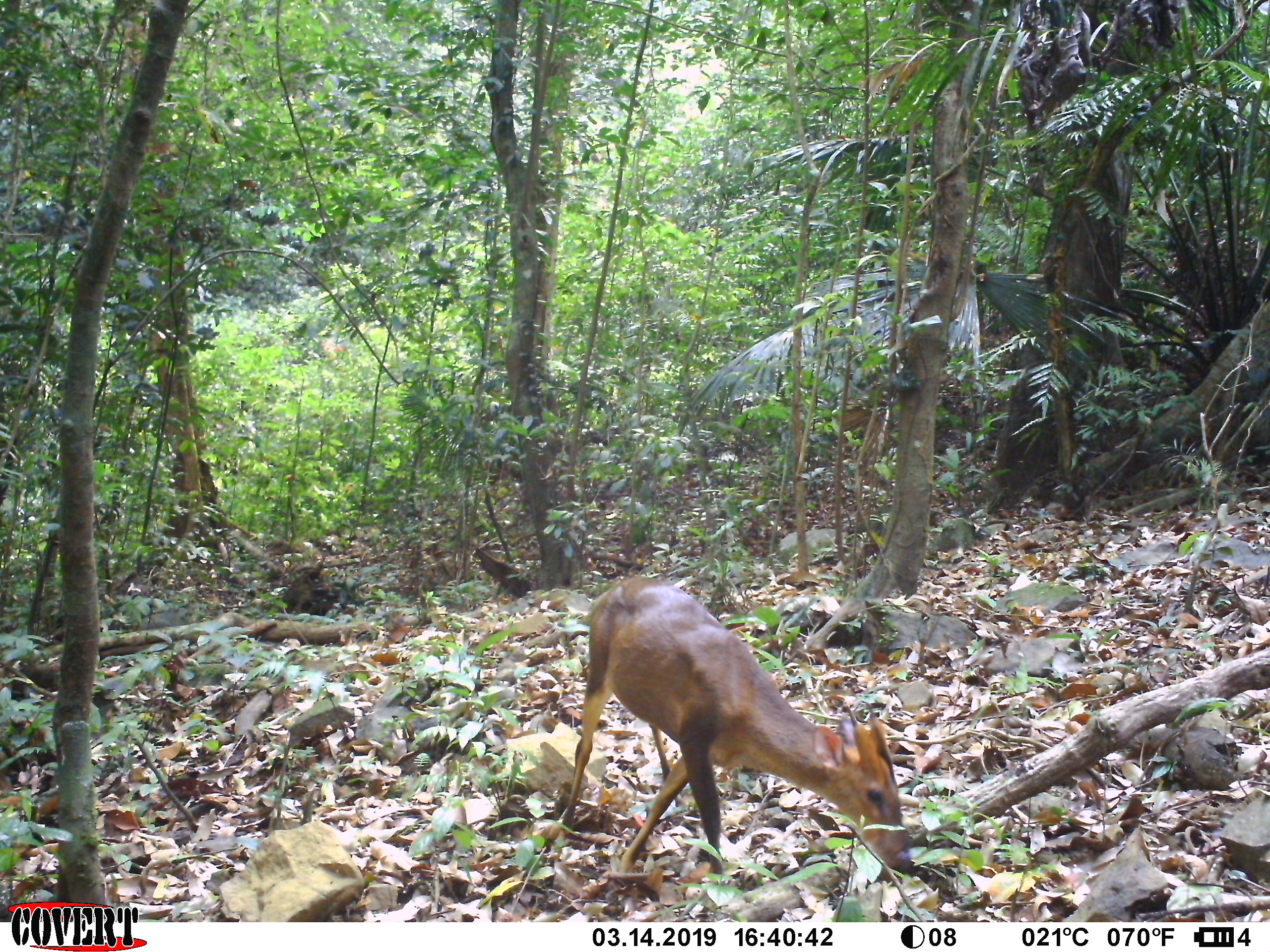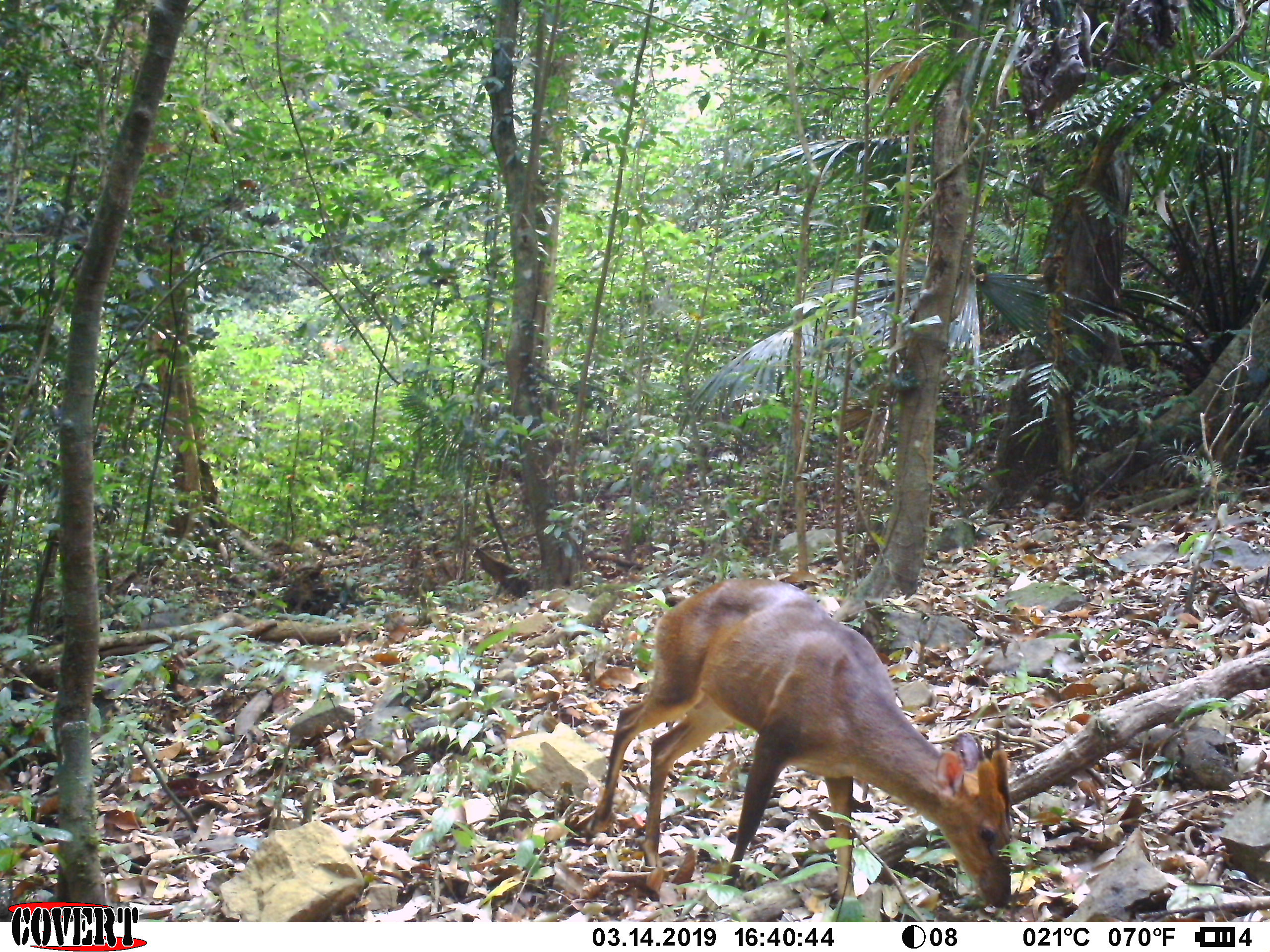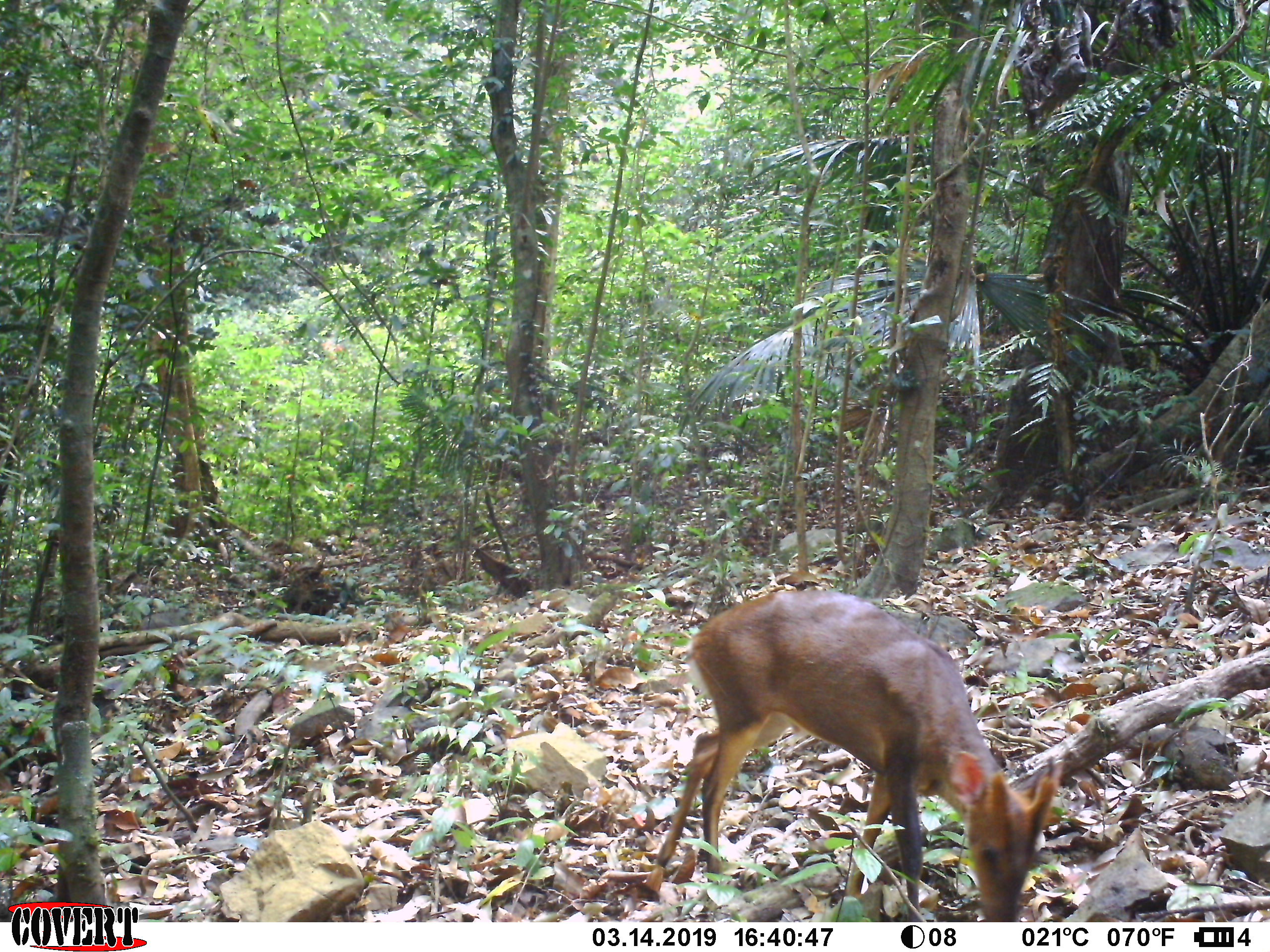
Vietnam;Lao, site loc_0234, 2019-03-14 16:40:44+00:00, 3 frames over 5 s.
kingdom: Animalia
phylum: Chordata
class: Mammalia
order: Artiodactyla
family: Cervidae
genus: Muntiacus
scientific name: Muntiacus vuquangensis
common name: large-antlered muntjac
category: large antlered muntjac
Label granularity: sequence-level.